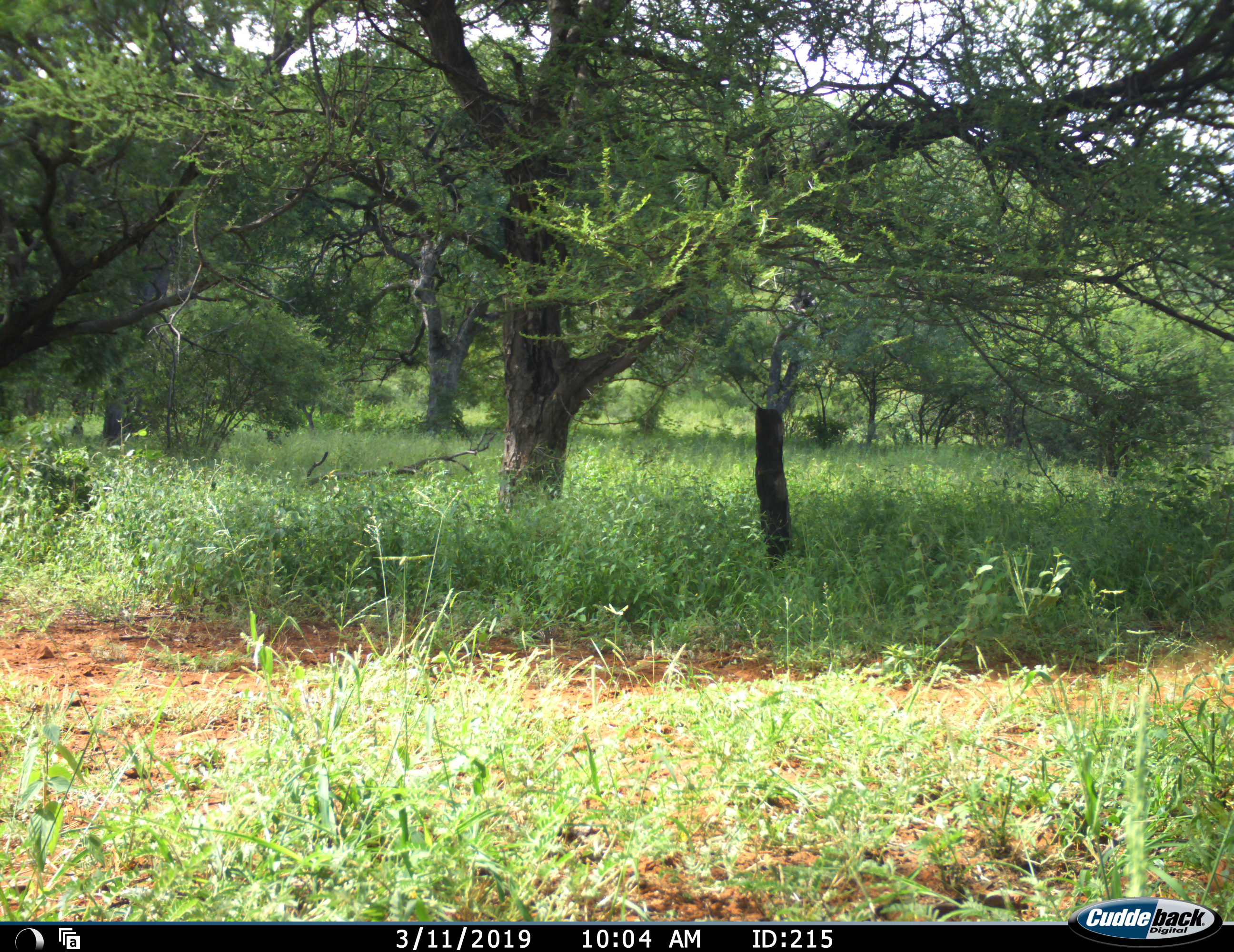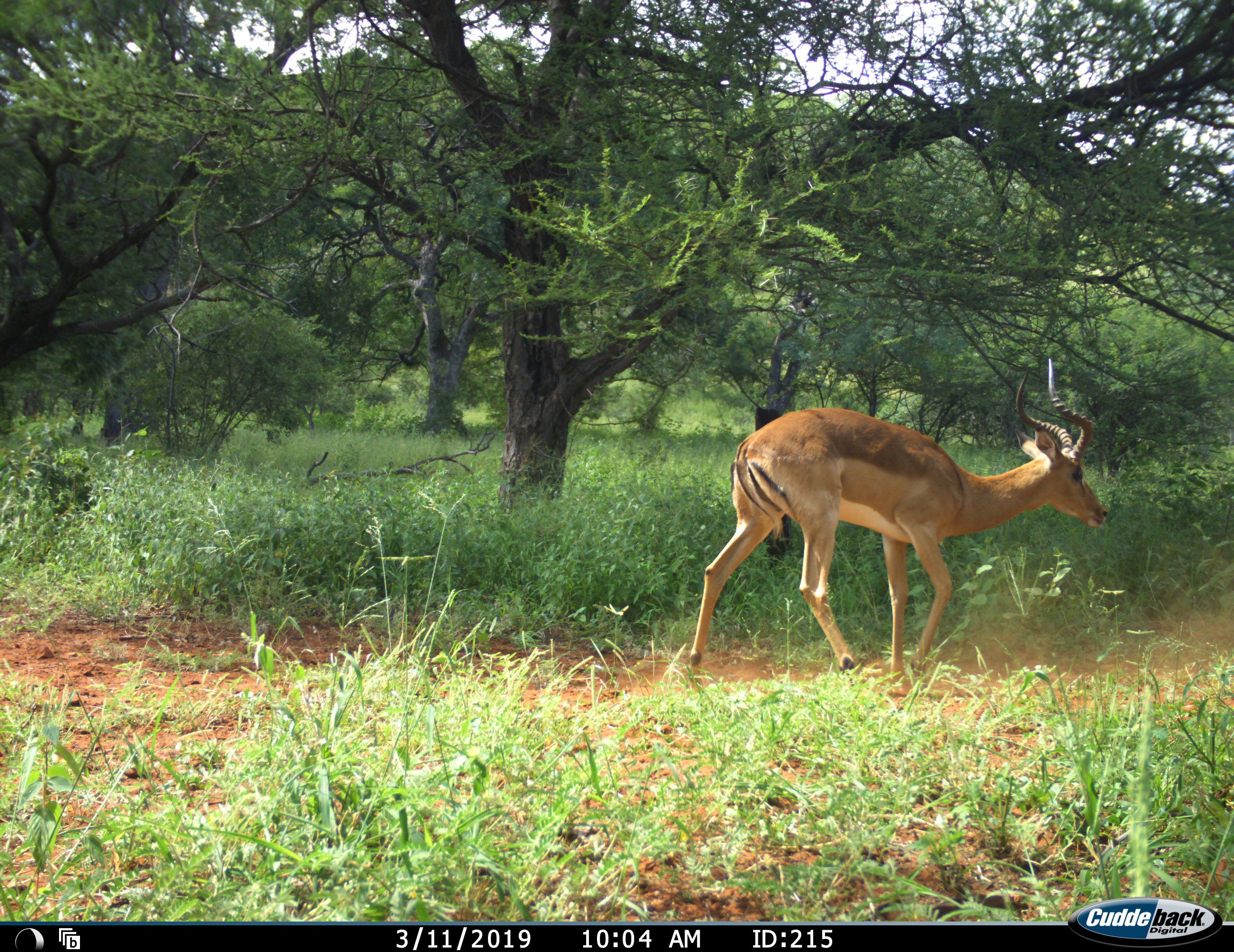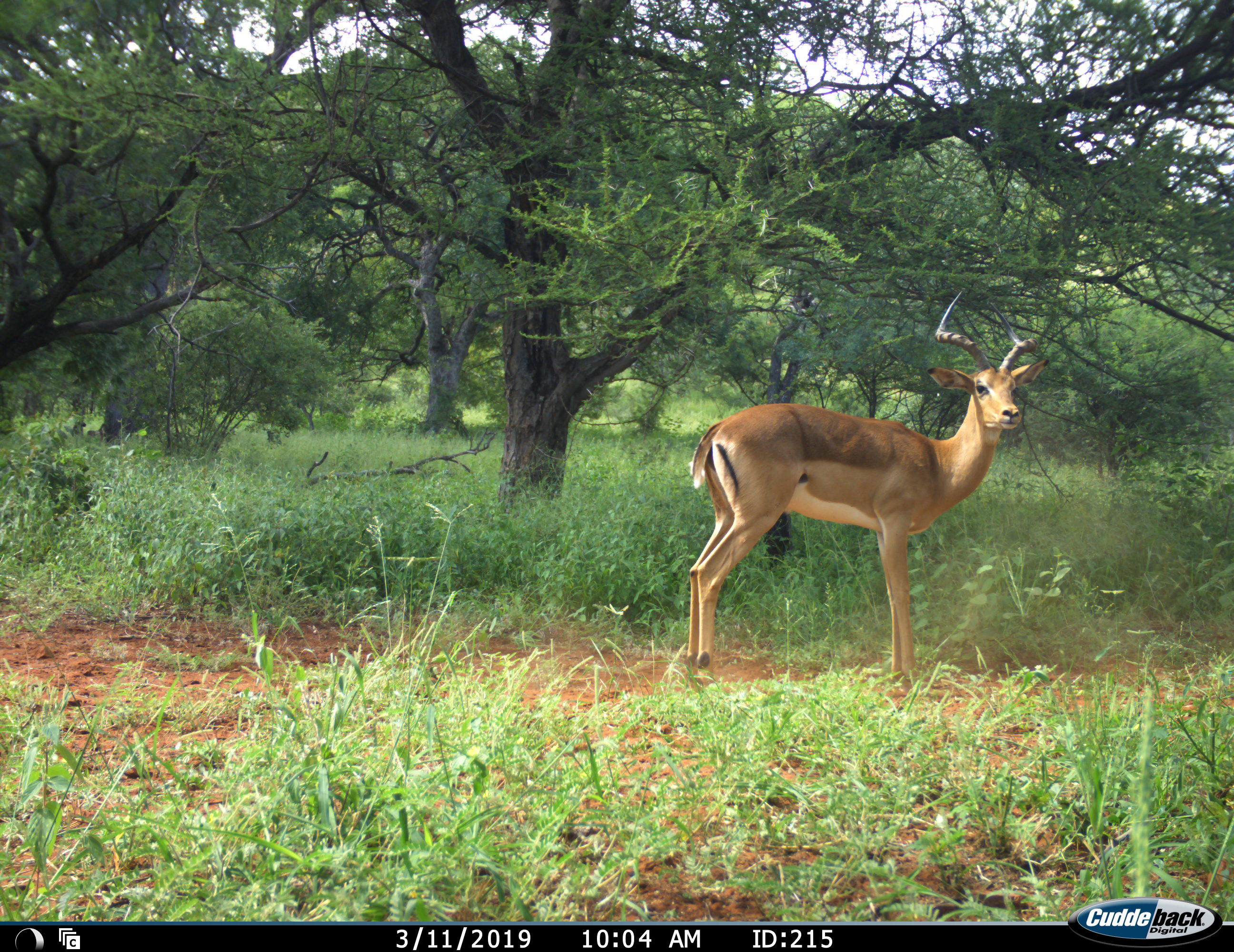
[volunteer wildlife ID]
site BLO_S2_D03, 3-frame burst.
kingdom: Animalia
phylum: Chordata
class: Mammalia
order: Artiodactyla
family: Bovidae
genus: Aepyceros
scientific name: Aepyceros melampus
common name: impala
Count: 1.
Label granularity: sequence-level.